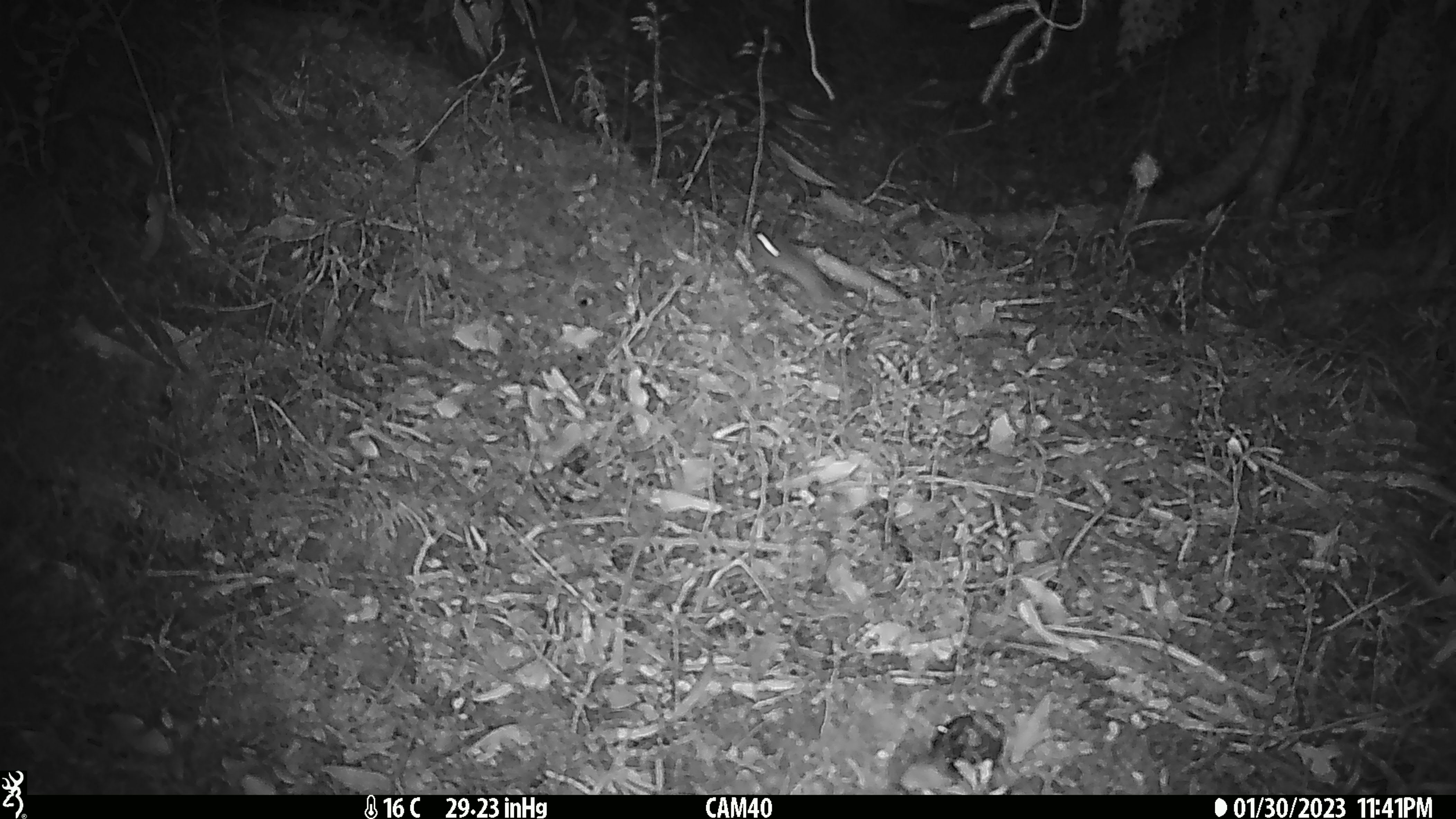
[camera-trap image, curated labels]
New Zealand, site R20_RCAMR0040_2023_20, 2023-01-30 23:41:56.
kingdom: Animalia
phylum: Chordata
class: Mammalia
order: Rodentia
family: Muridae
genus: Mus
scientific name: Mus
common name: mouse